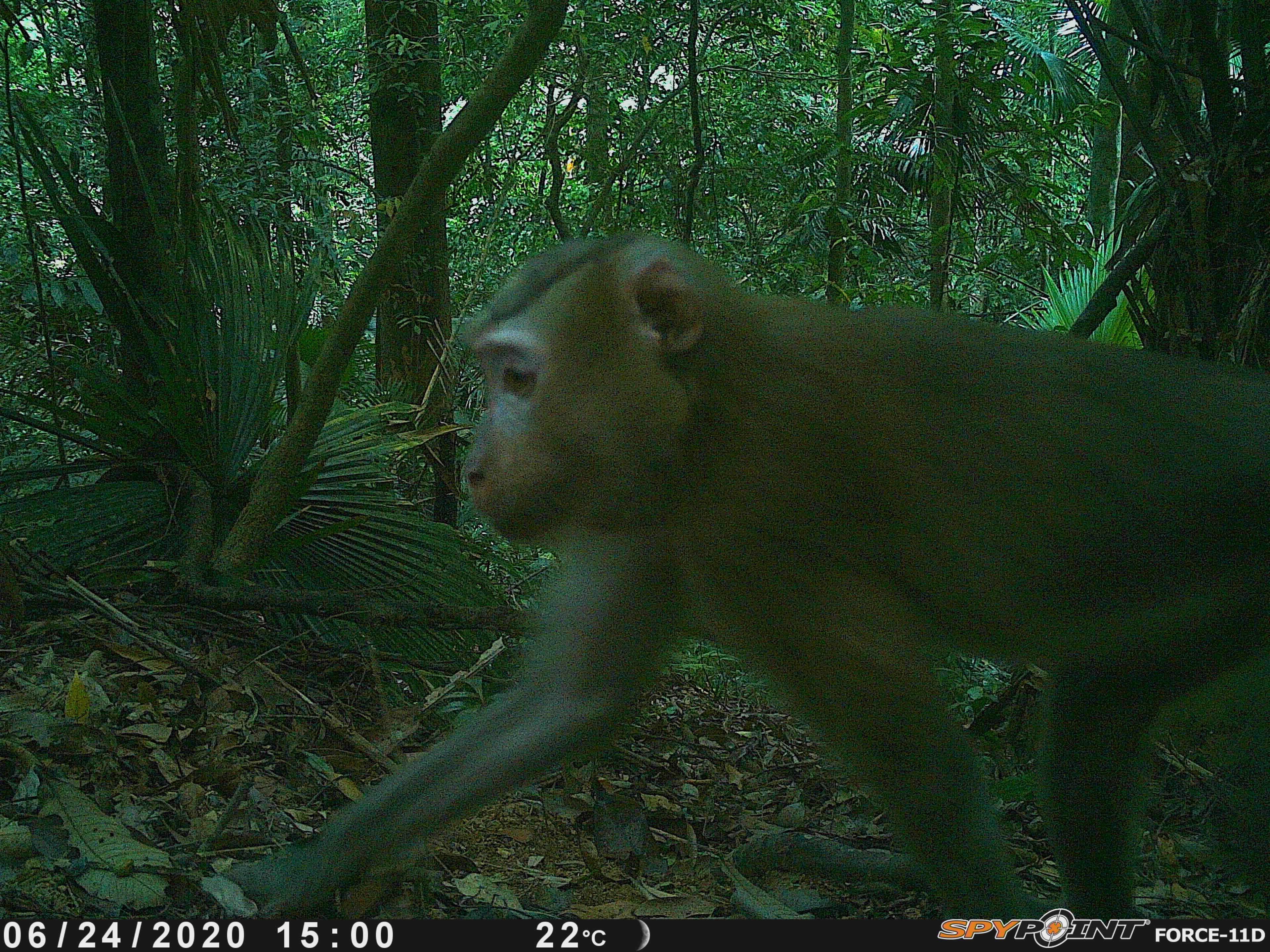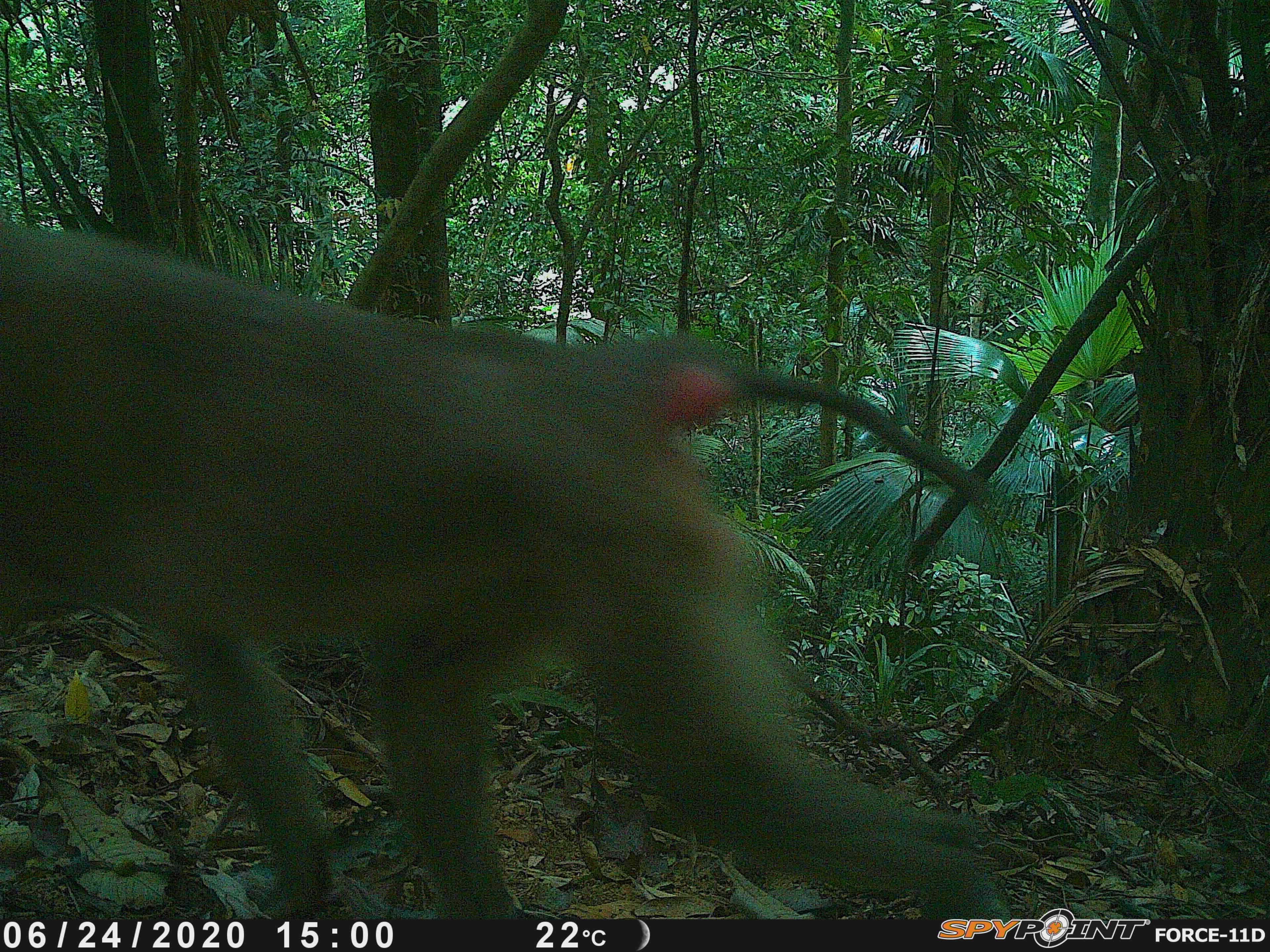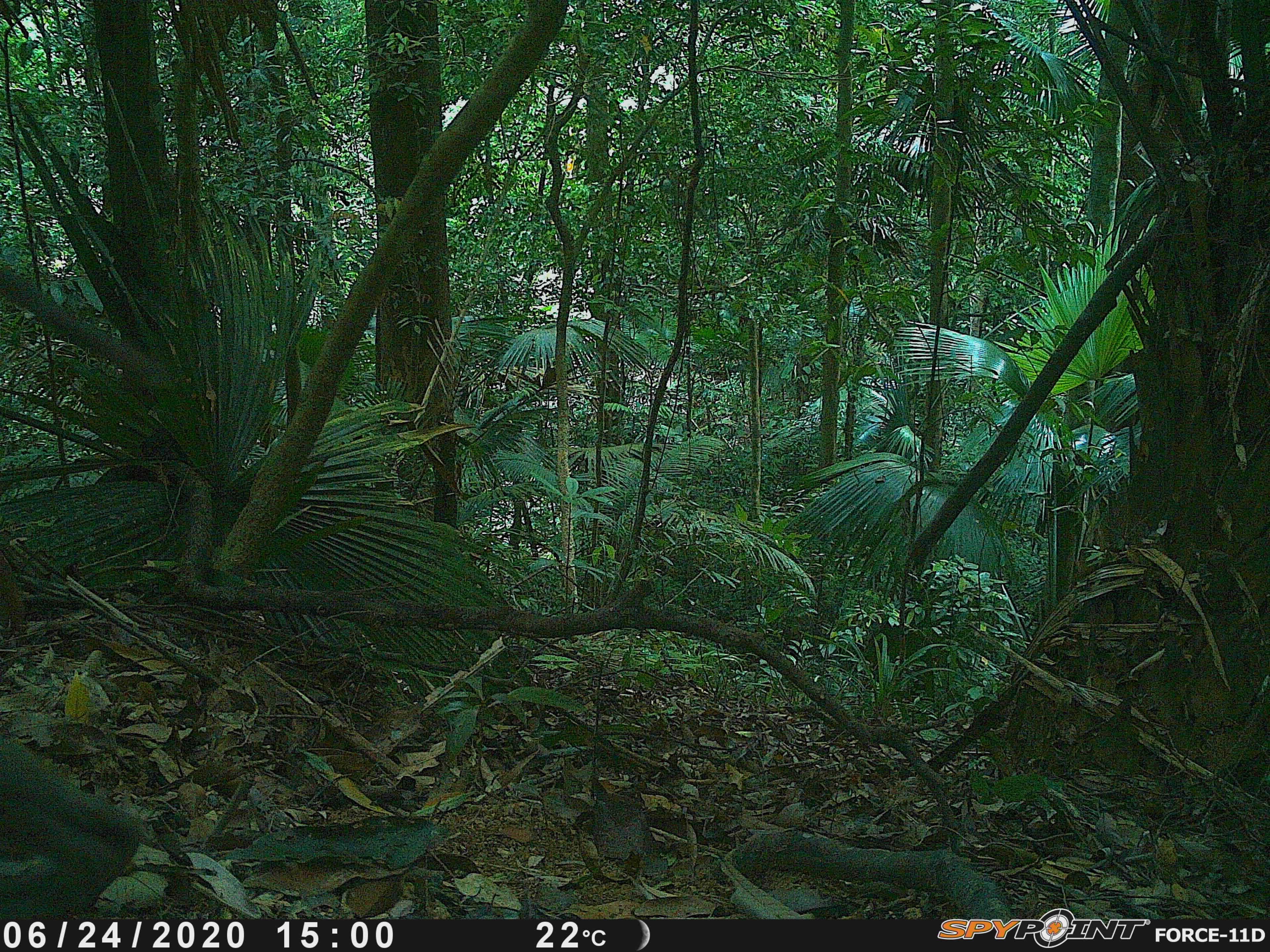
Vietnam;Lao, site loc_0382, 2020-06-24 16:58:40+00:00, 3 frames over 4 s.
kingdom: Animalia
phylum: Chordata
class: Mammalia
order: Primates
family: Cercopithecidae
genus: Macaca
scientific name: Macaca nemestrina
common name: pig-tailed macaque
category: pig tailed macaque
Pig tailed macaque (pig-tailed macaque) (Macaca nemestrina). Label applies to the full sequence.